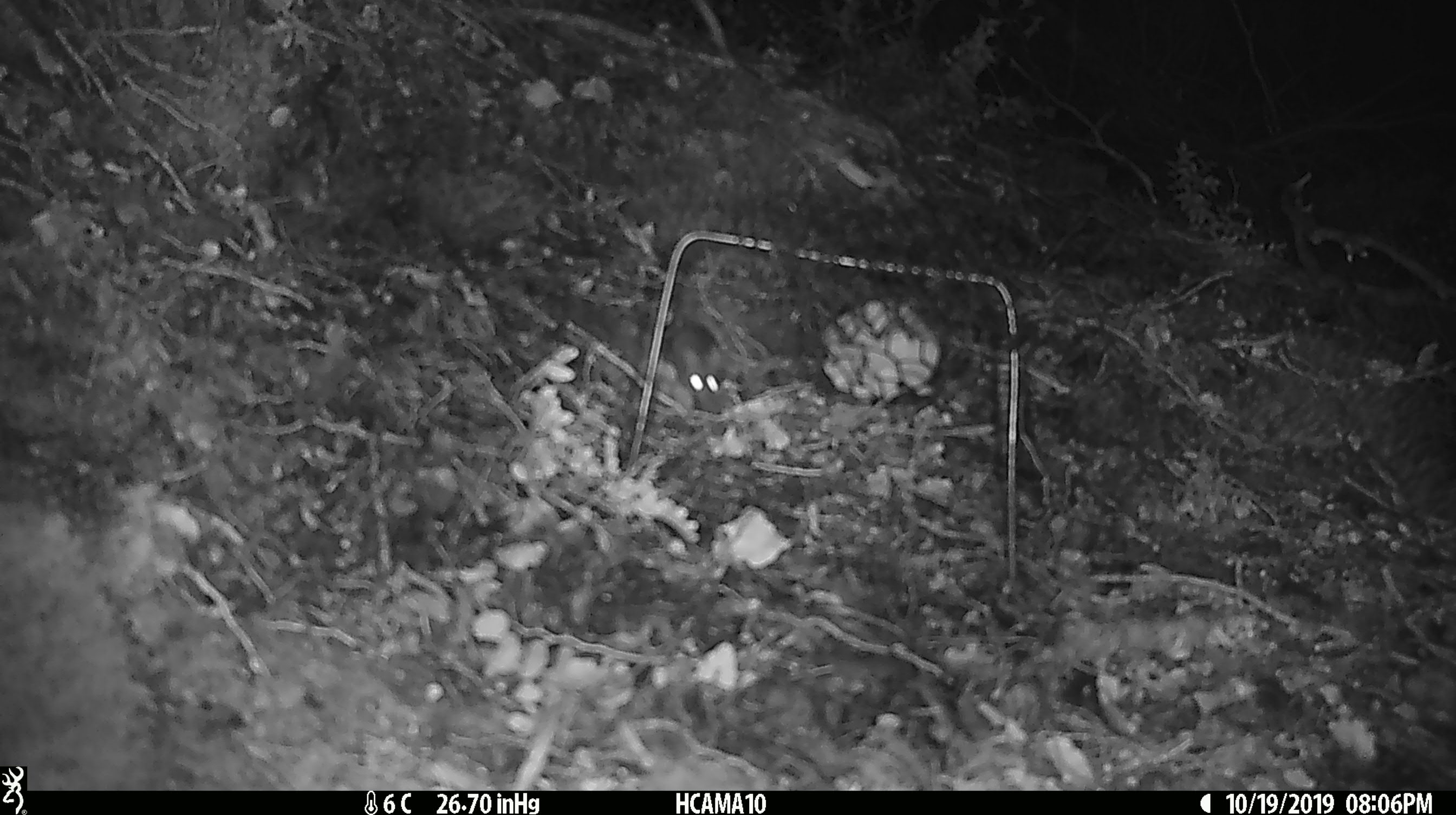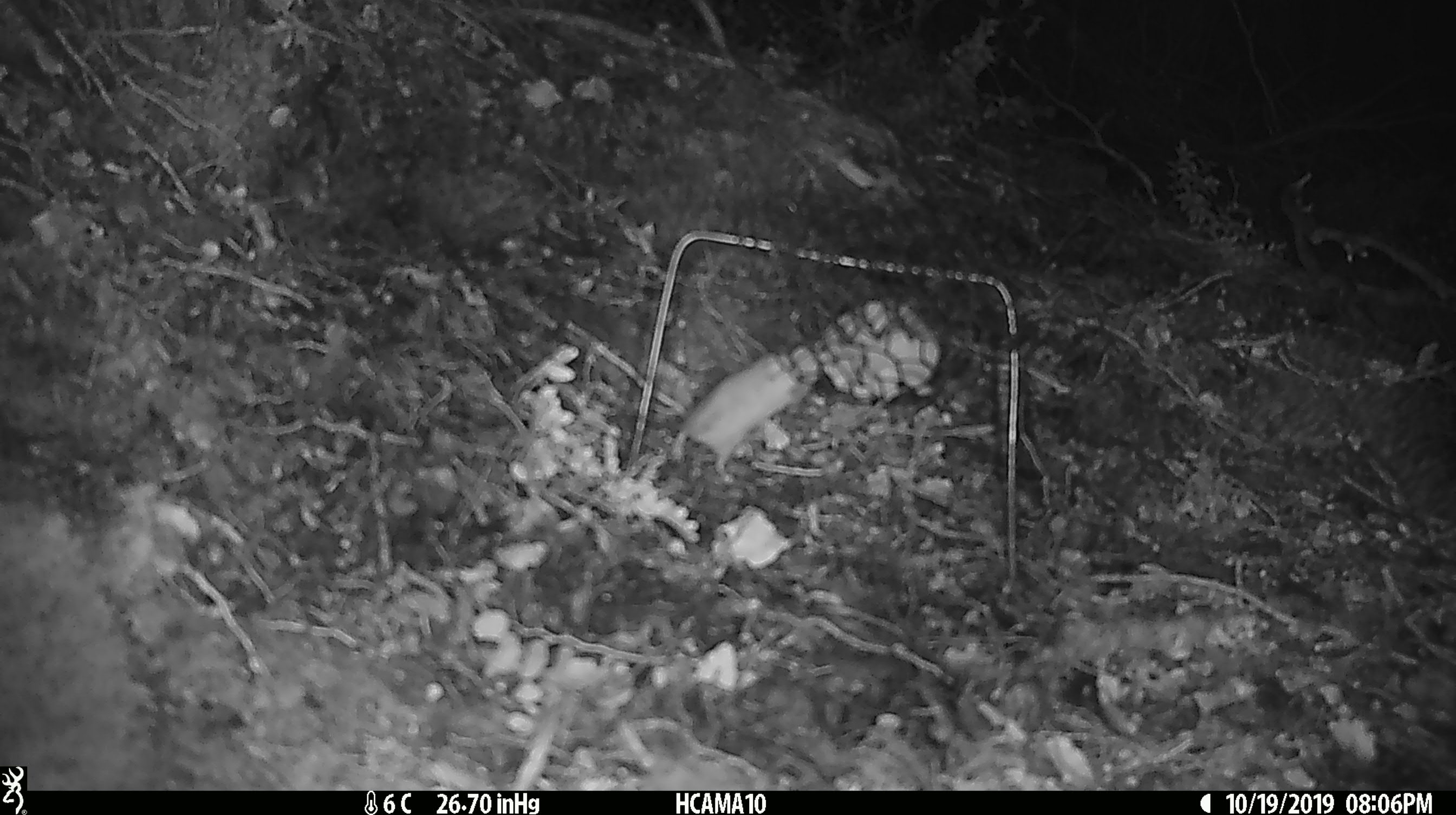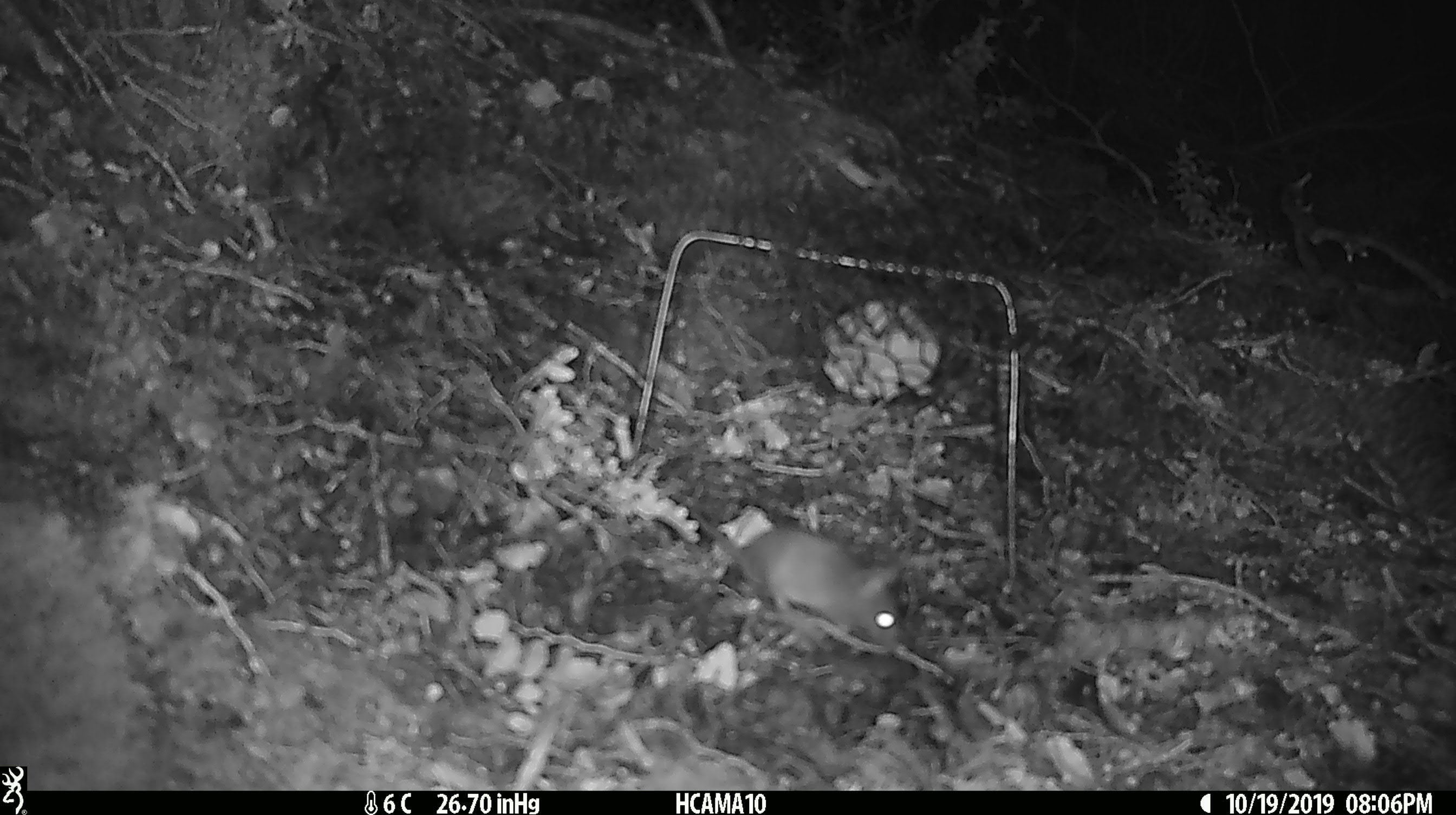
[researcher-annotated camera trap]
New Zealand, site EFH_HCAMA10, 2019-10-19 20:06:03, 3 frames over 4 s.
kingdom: Animalia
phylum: Chordata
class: Mammalia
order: Rodentia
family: Muridae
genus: Mus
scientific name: Mus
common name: mouse